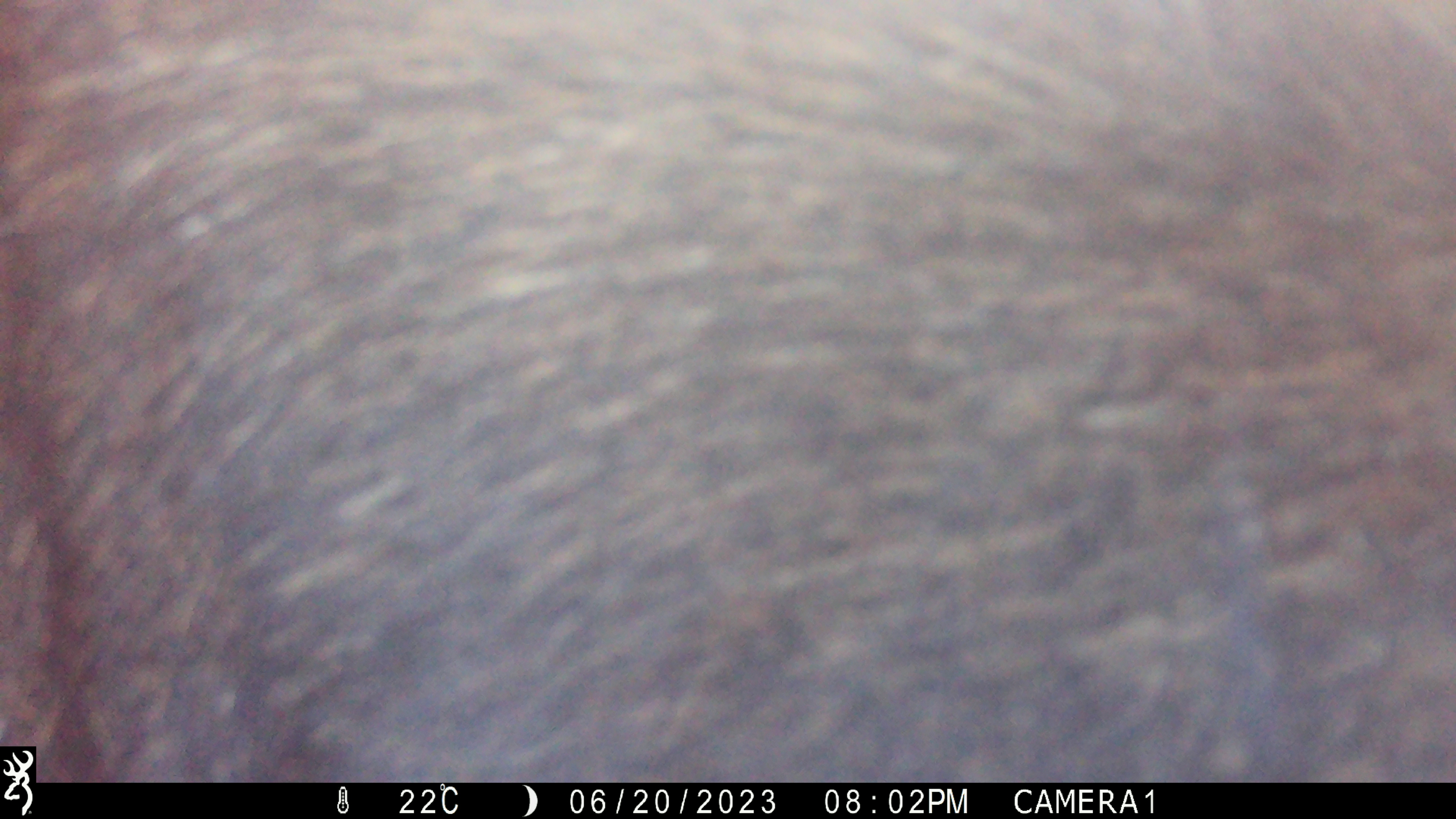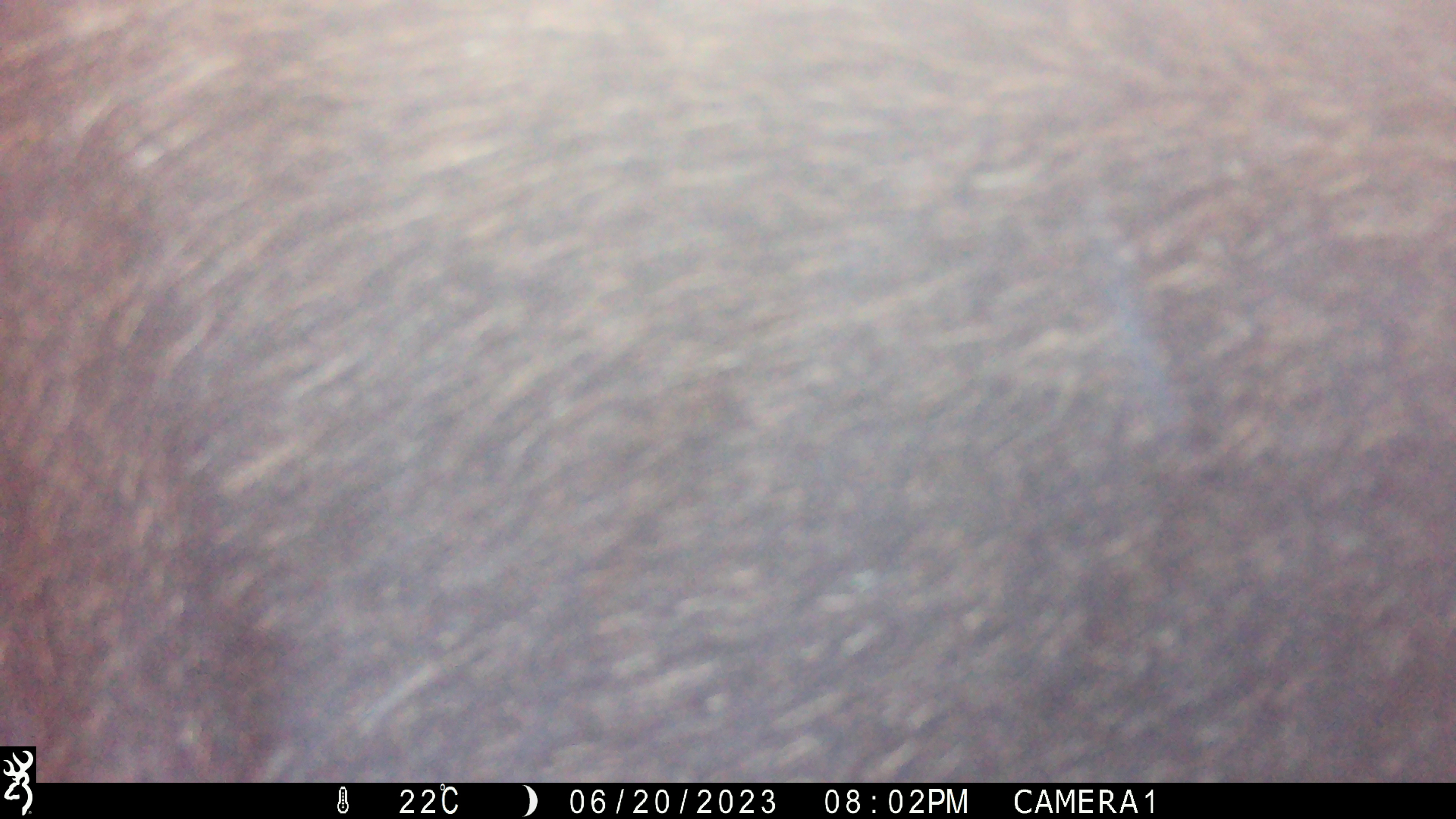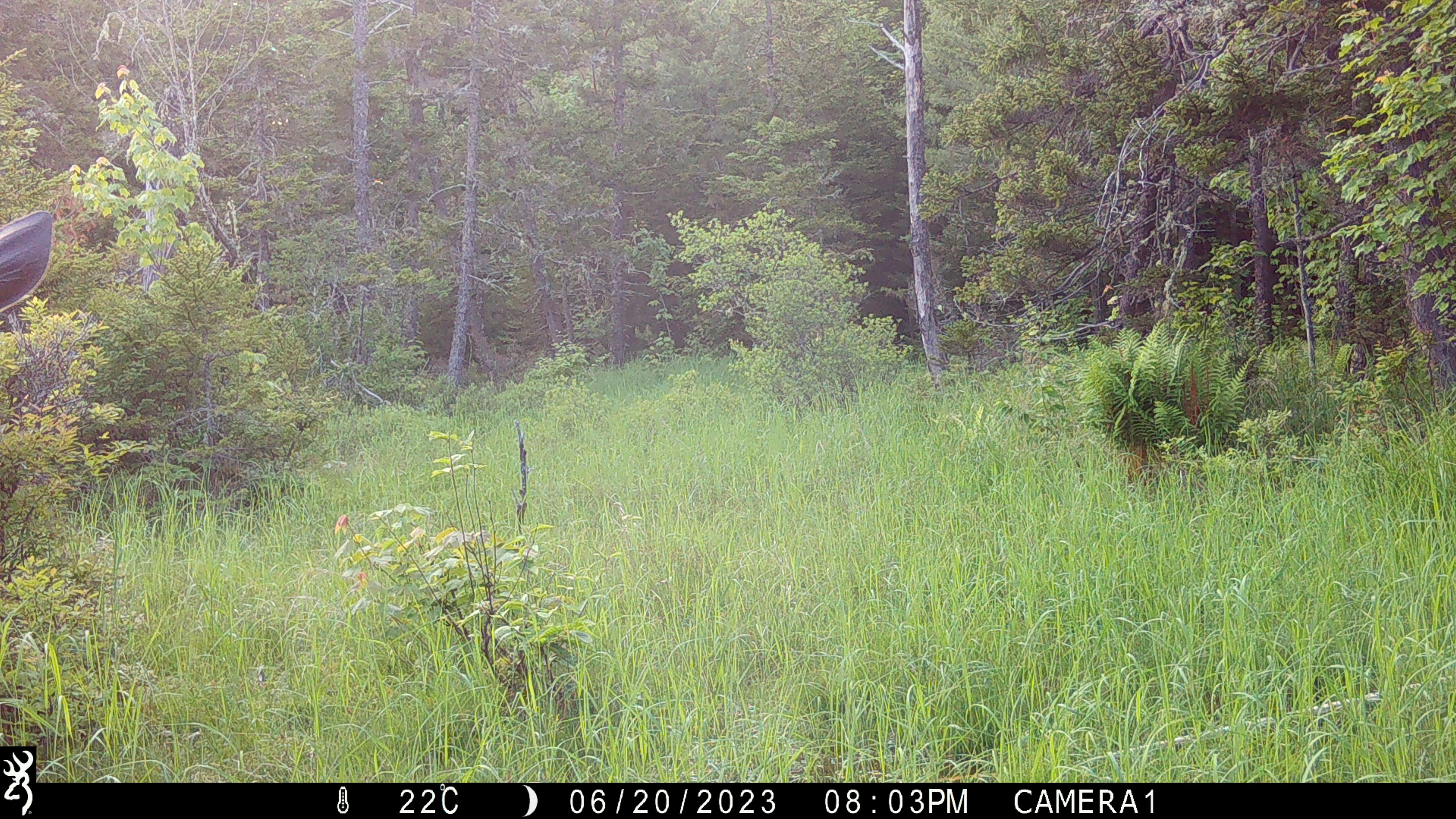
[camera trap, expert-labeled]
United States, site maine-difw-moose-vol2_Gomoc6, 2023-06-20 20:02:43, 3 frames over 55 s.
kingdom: Animalia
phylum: Chordata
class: Mammalia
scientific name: Mammalia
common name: mammal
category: mammal sp.